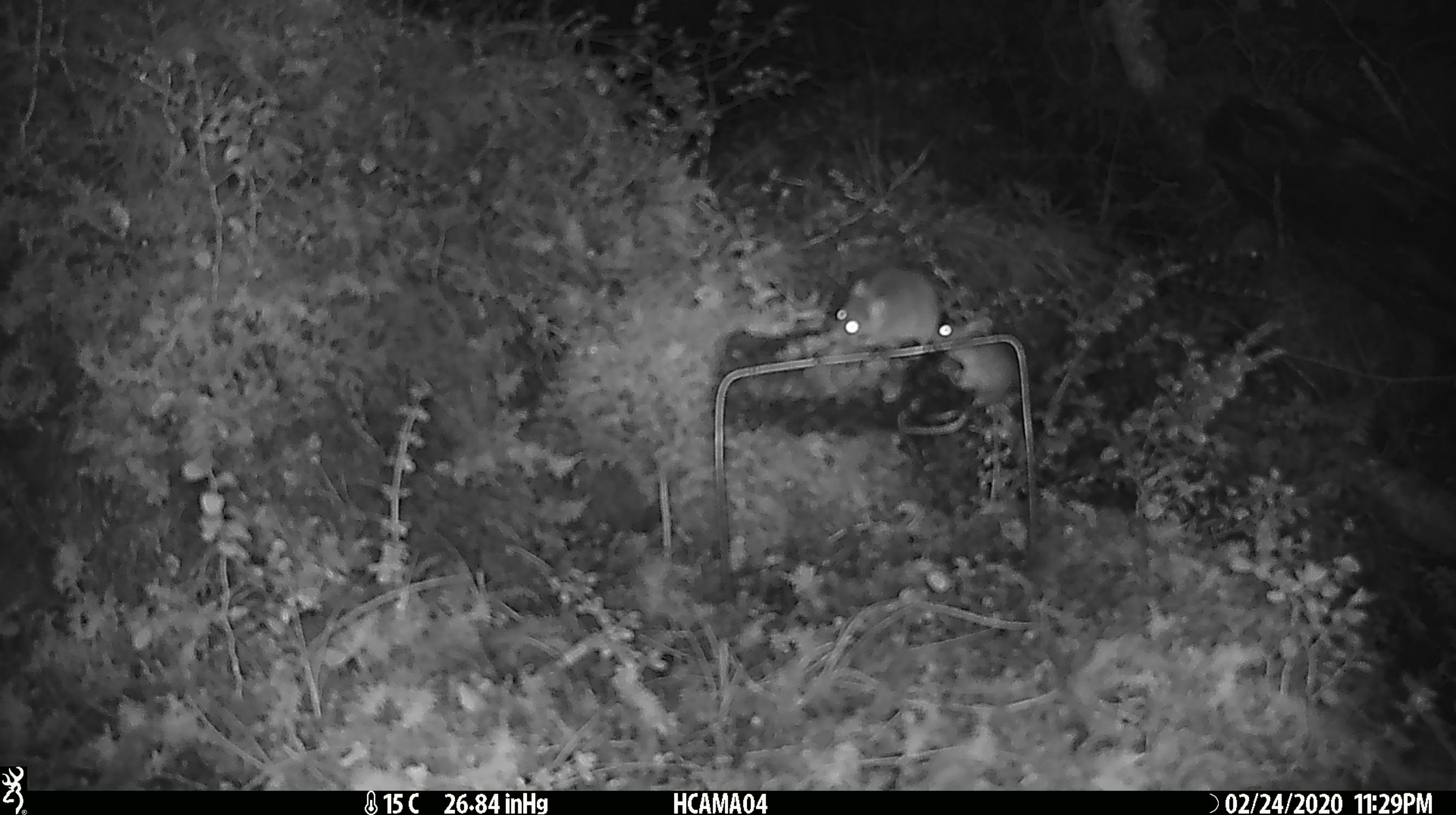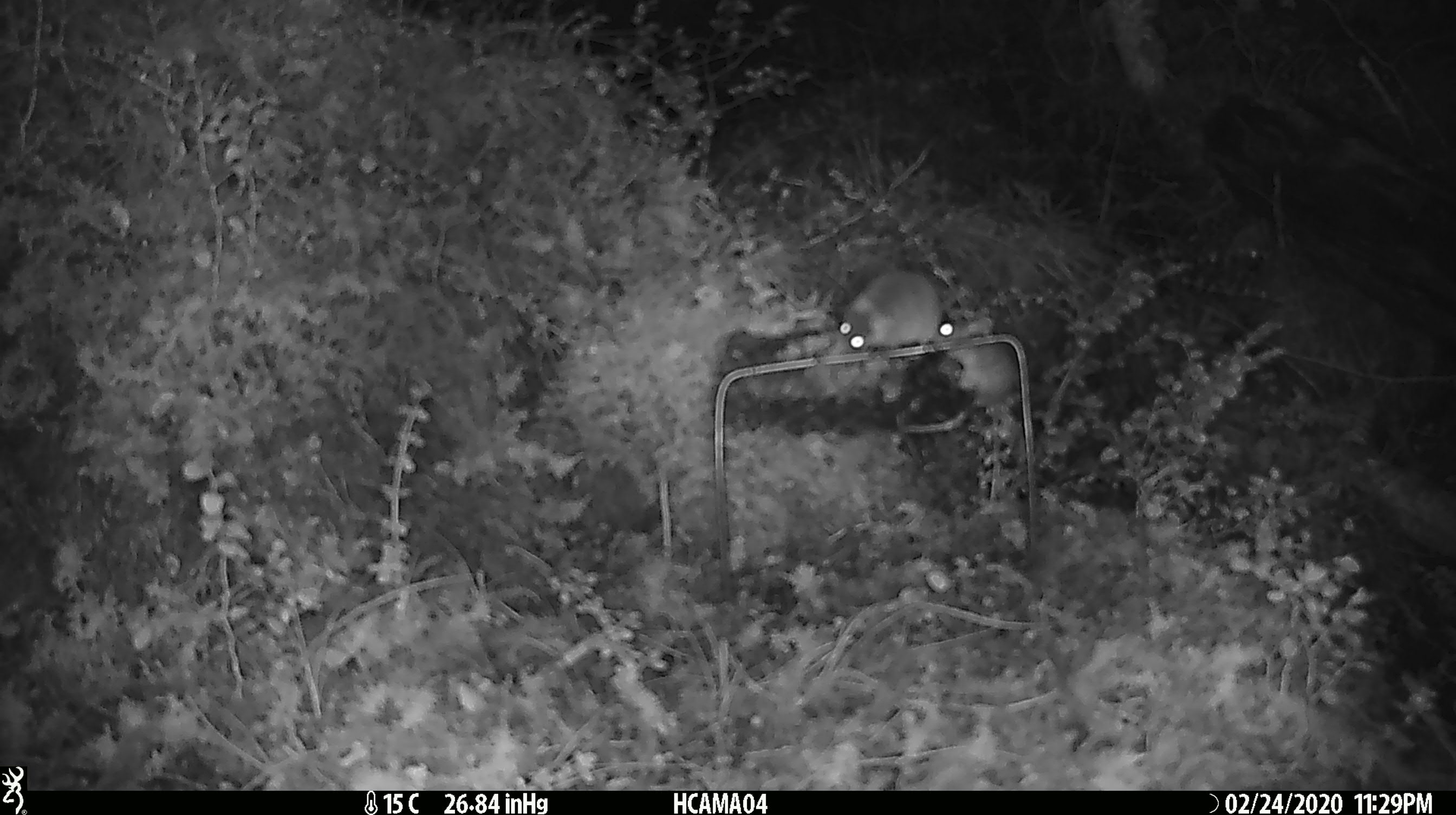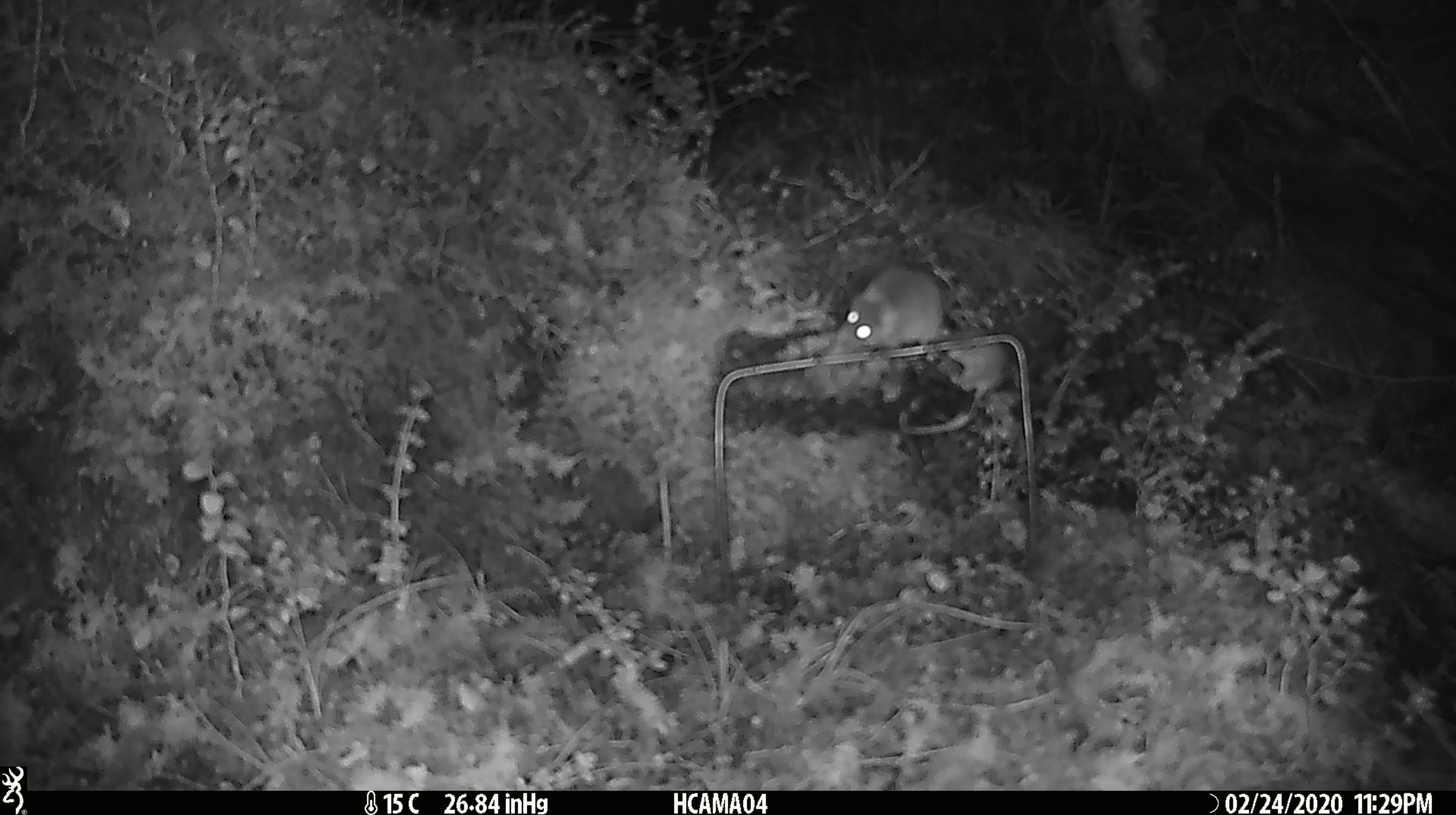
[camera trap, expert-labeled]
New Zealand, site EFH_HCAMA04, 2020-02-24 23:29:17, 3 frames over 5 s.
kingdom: Animalia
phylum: Chordata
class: Mammalia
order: Rodentia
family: Muridae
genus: Mus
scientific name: Mus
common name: mouse